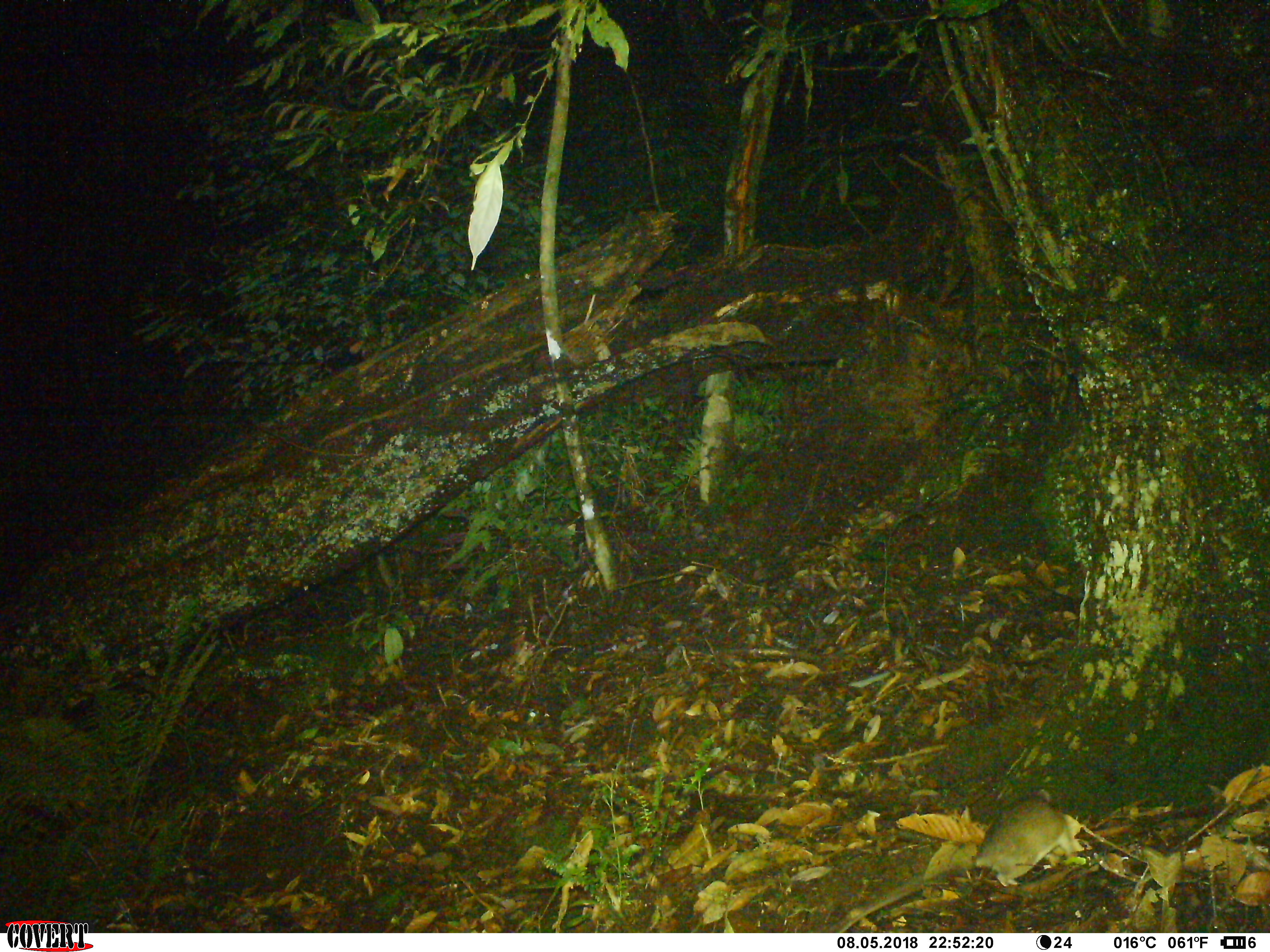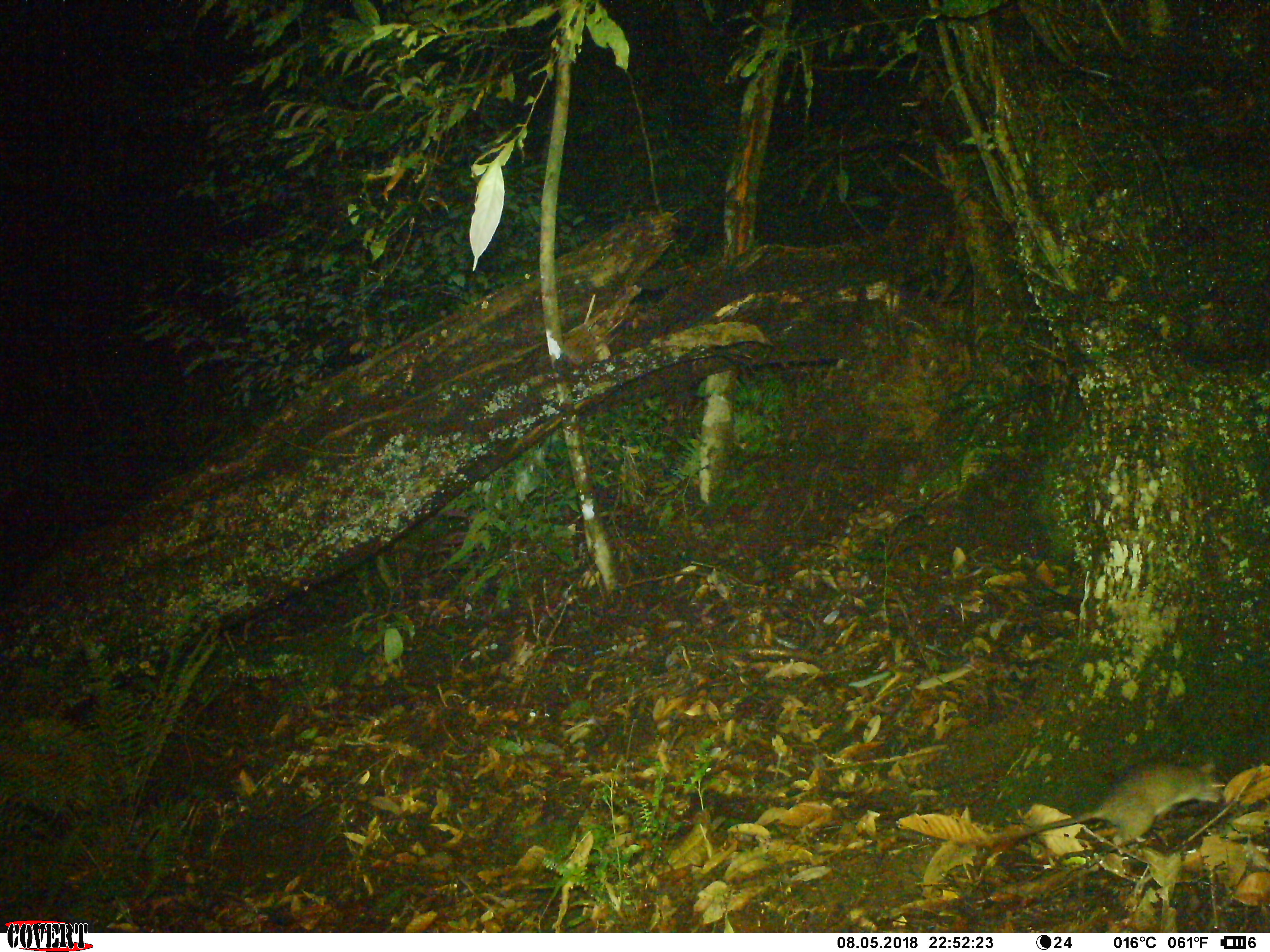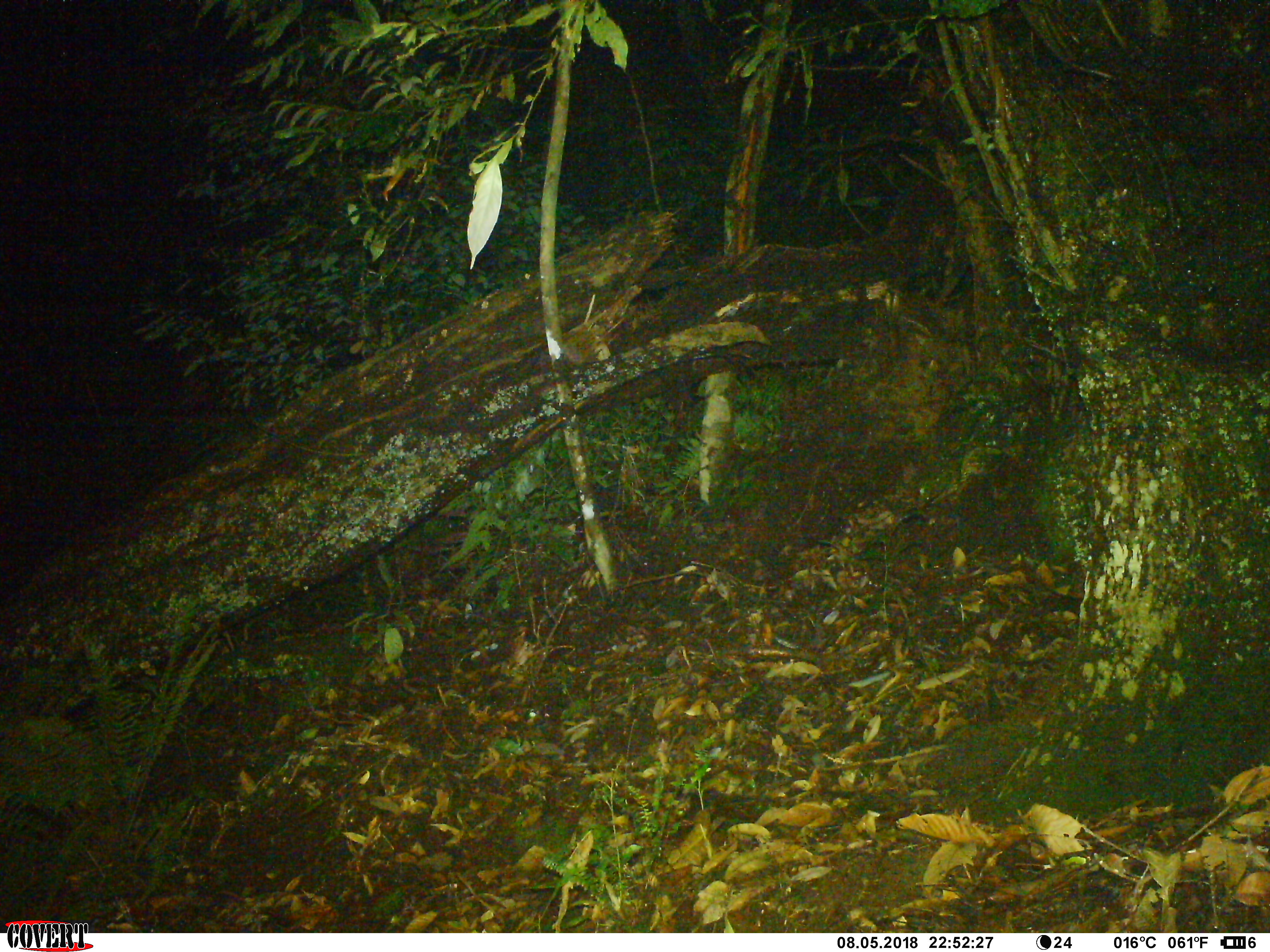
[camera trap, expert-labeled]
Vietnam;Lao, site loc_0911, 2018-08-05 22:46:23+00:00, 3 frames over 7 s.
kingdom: Animalia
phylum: Chordata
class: Mammalia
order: Rodentia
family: Muridae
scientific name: Muridae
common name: old-world mice and rats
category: unidentified murid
Unidentified murid (old-world mice and rats) (Muridae). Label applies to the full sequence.